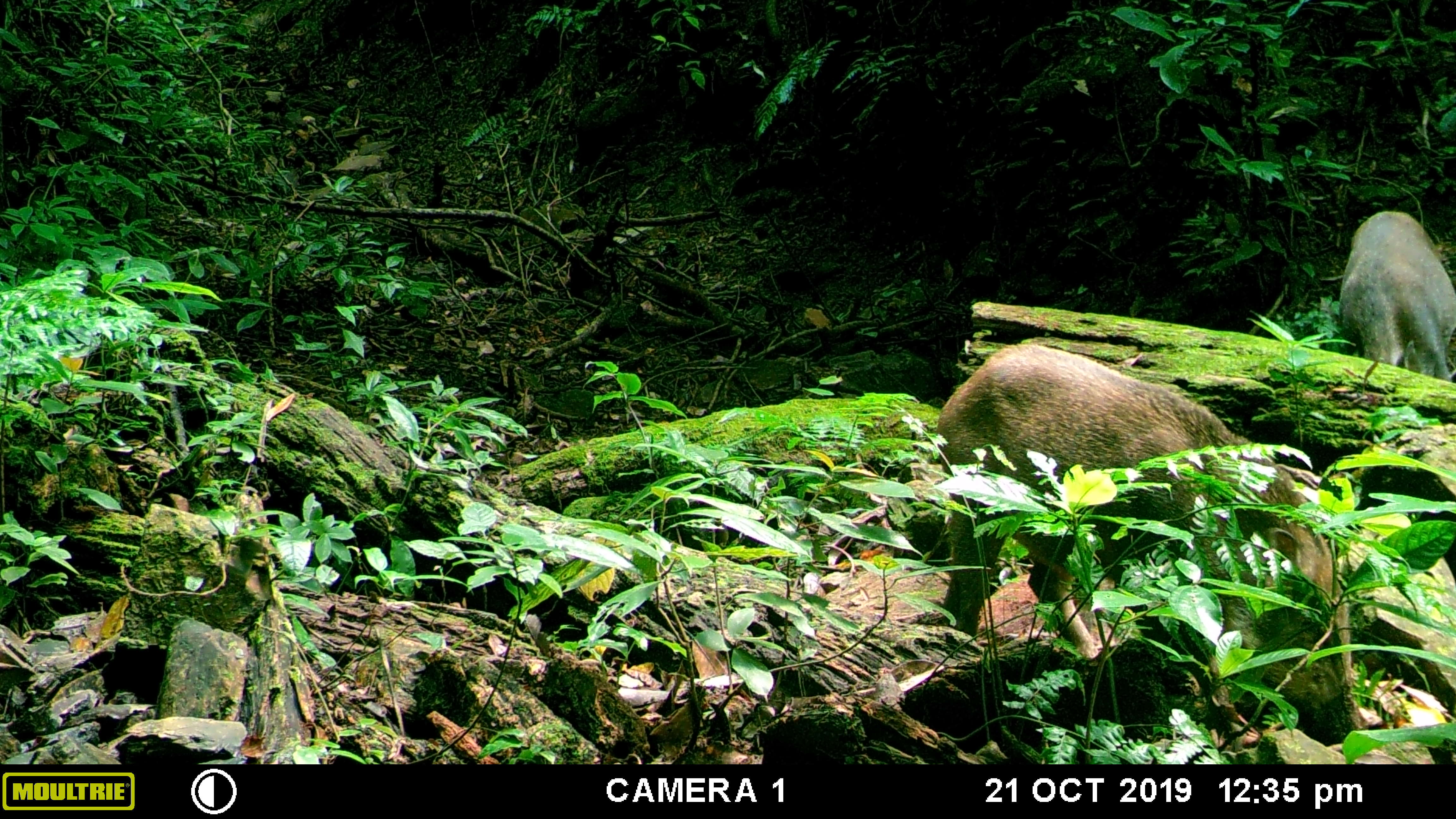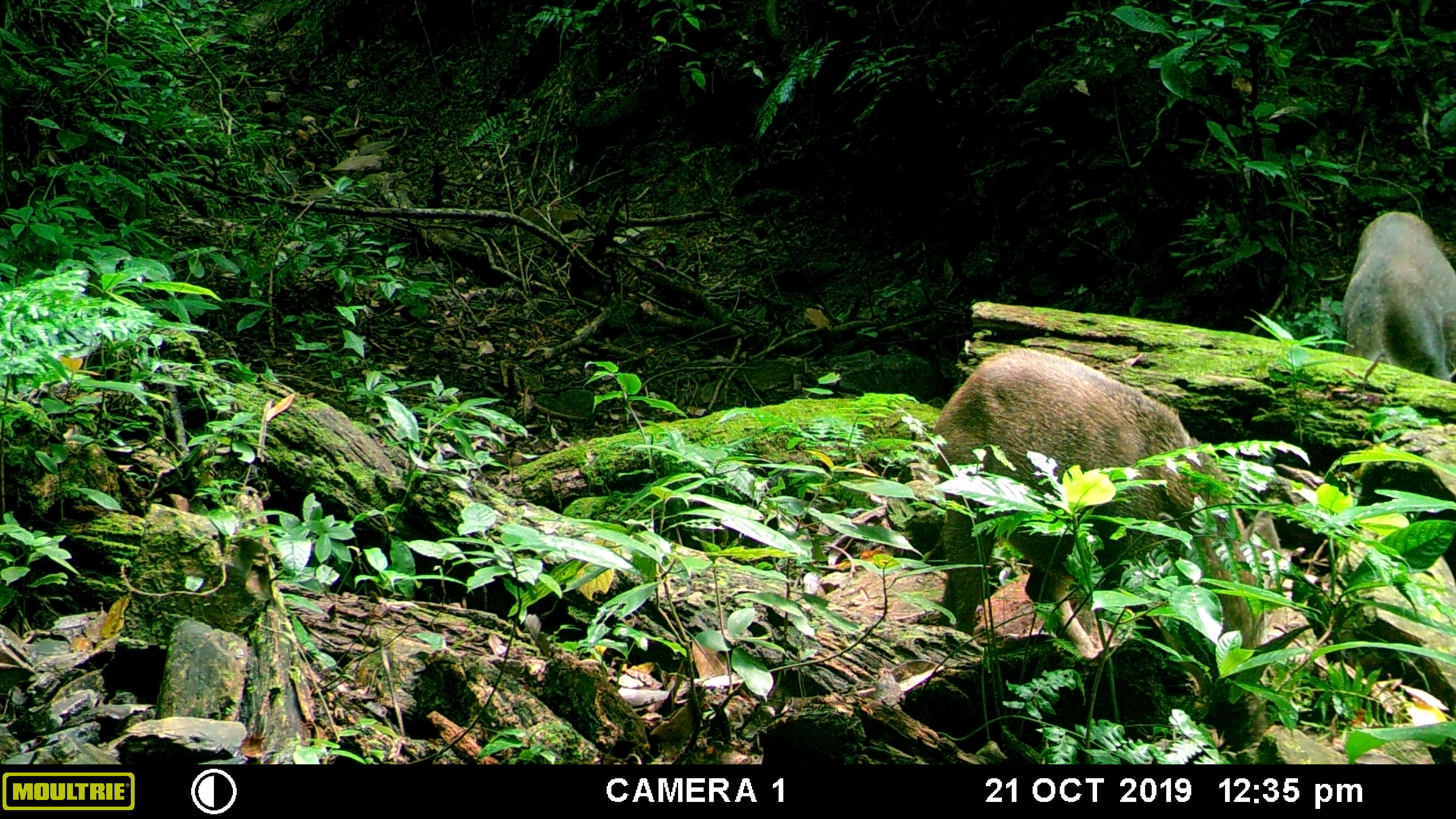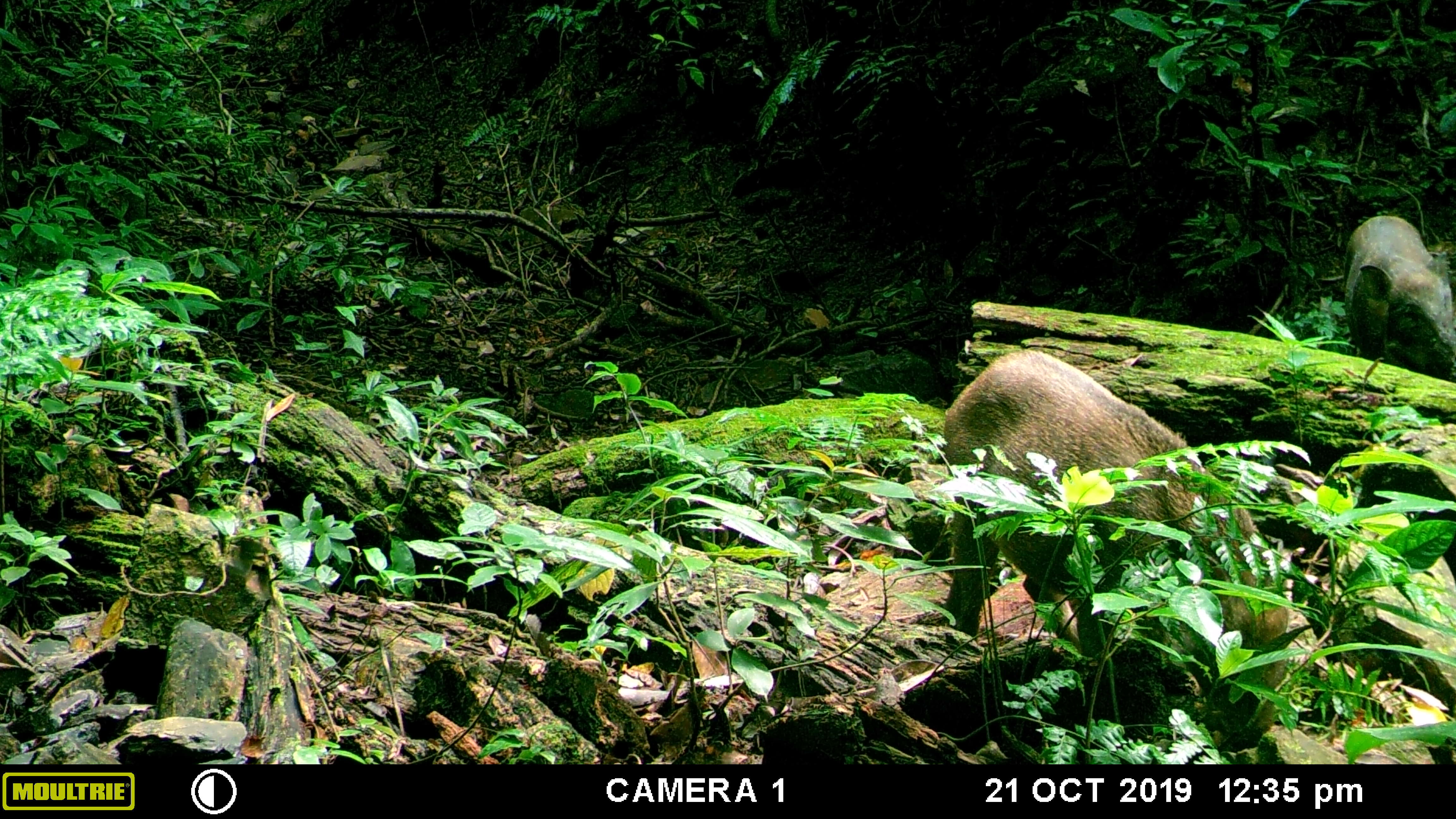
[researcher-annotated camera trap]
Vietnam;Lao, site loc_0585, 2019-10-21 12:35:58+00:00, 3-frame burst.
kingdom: Animalia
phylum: Chordata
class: Mammalia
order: Artiodactyla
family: Suidae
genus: Sus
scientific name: Sus scrofa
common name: eurasian wild pig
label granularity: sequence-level